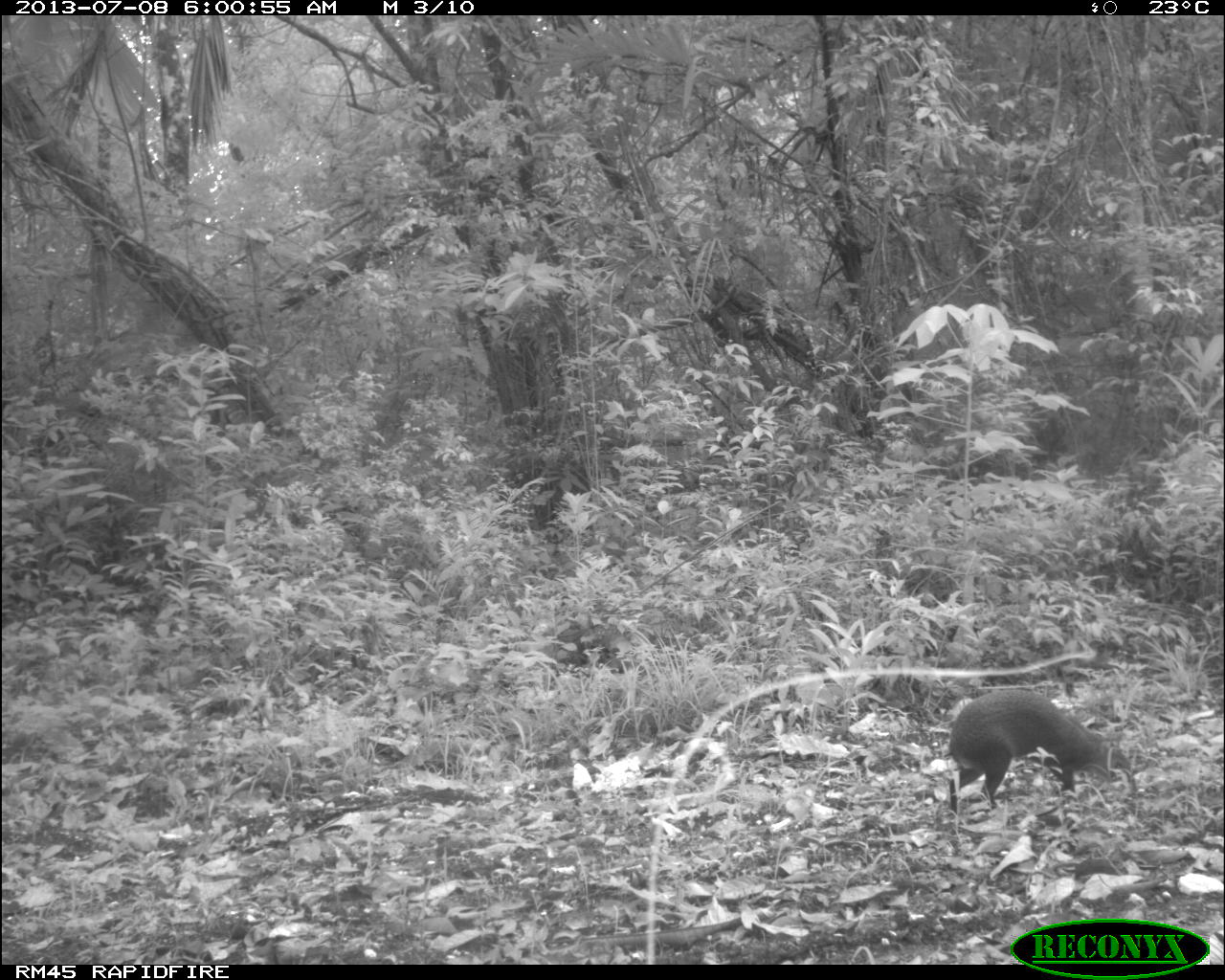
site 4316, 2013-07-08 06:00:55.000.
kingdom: Animalia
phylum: Chordata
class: Mammalia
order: Rodentia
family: Dasyproctidae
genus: Dasyprocta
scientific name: Dasyprocta punctata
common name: central american agouti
Dasyprocta punctata (central american agouti), count 1.